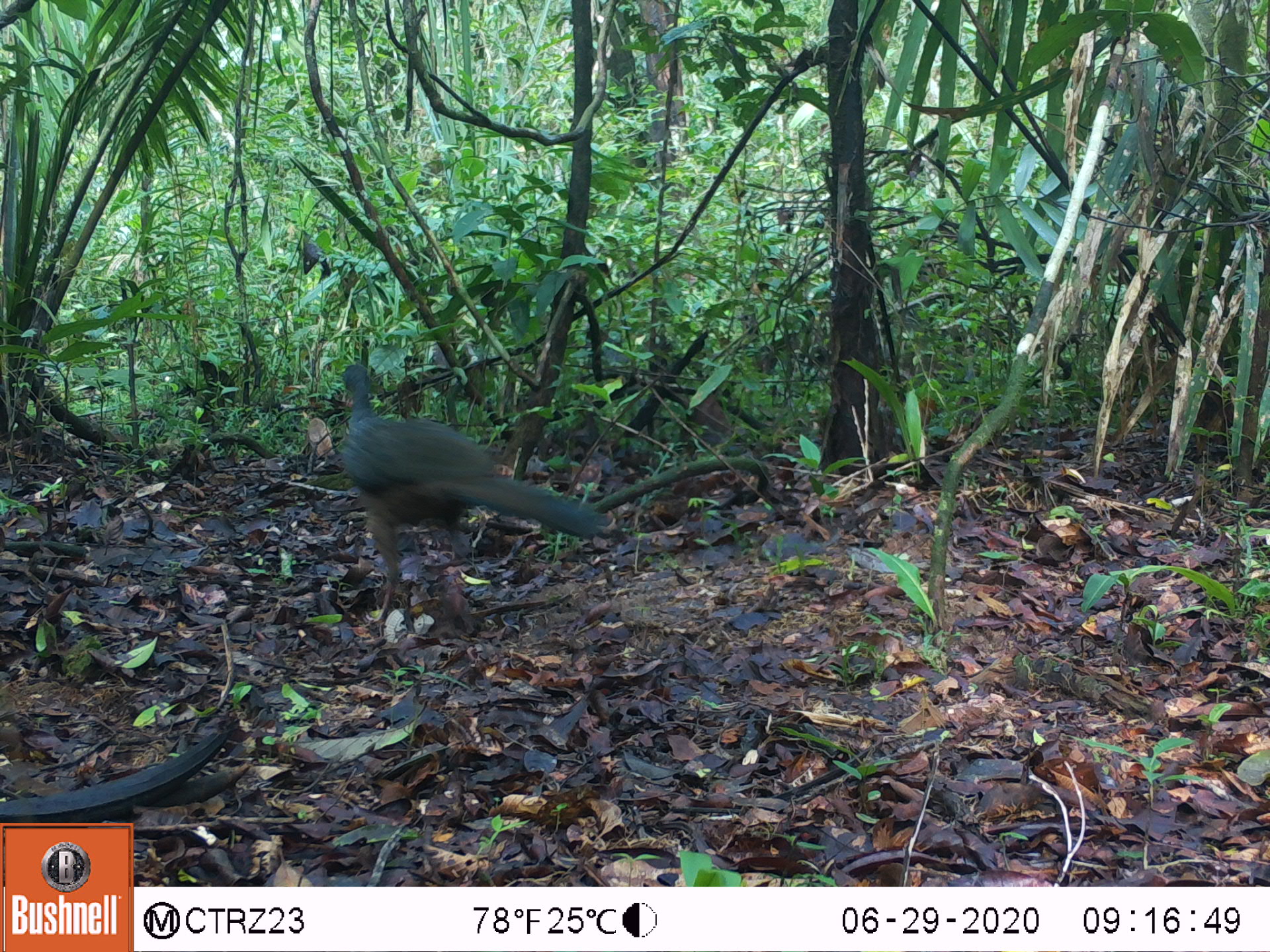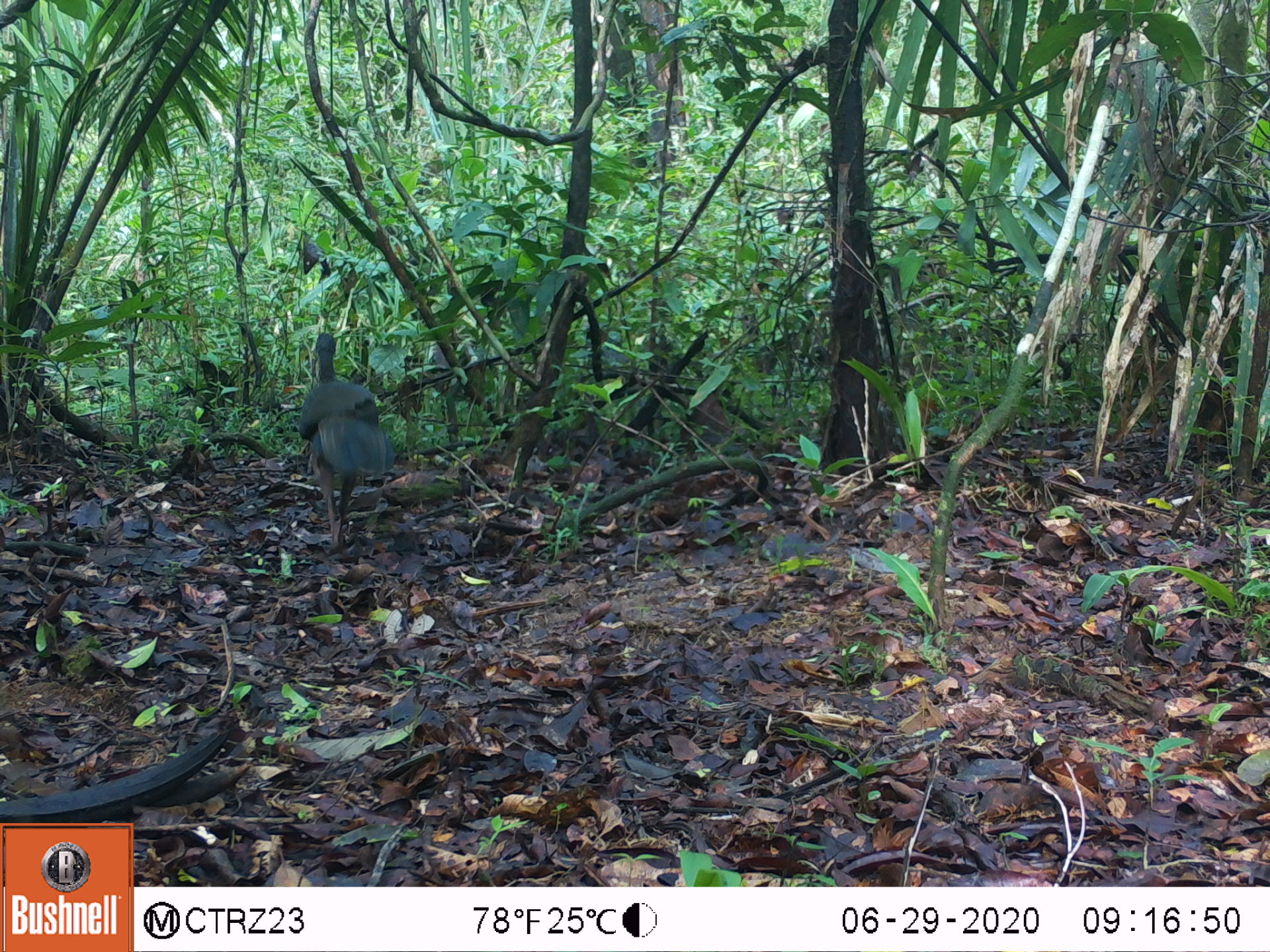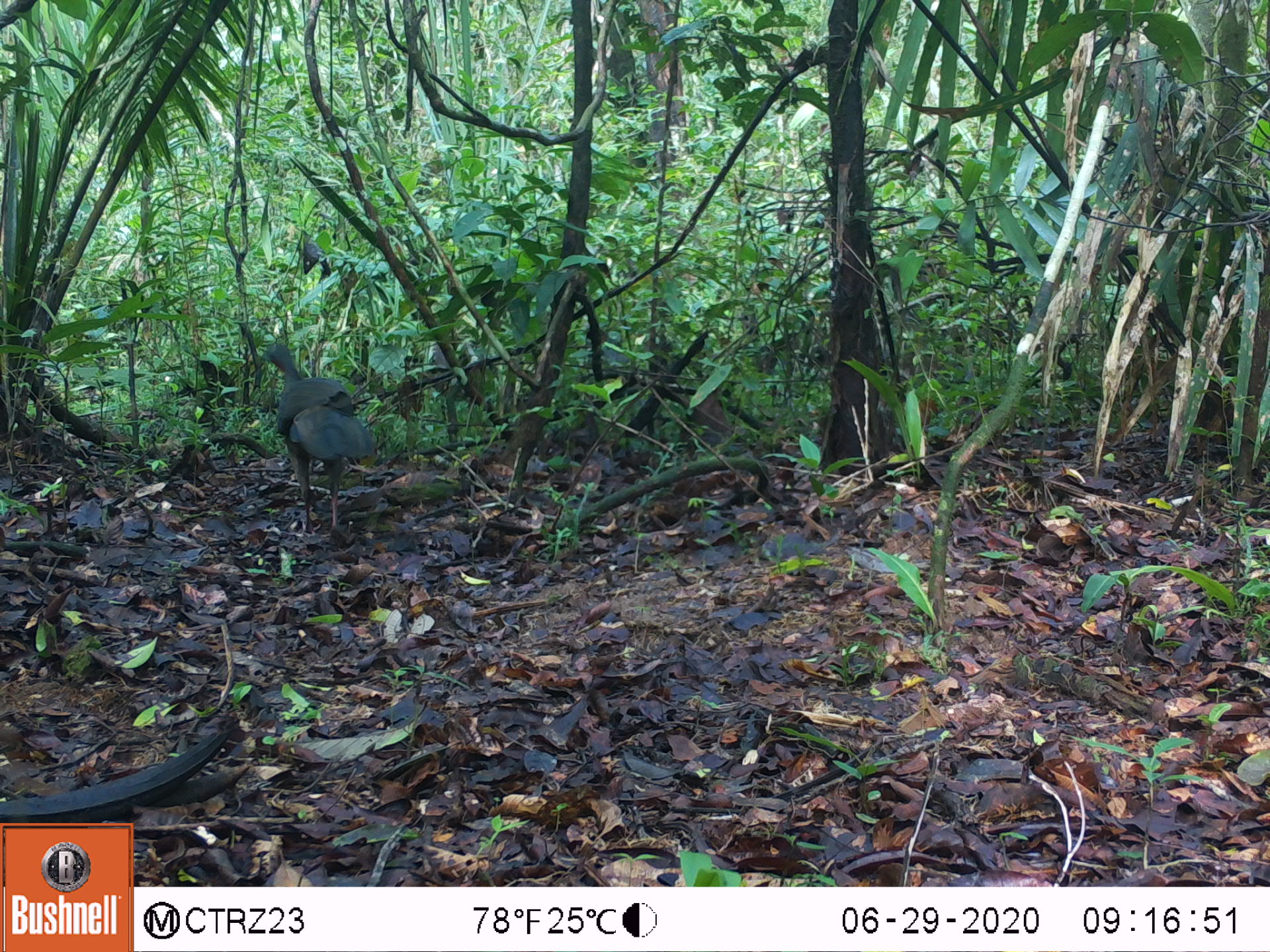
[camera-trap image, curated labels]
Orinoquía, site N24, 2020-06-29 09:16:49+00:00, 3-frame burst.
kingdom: Animalia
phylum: Chordata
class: Aves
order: Galliformes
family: Cracidae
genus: Penelope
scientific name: Penelope jacquacu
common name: spix's guan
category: spixs guan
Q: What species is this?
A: Spixs guan (spix's guan) (Penelope jacquacu).